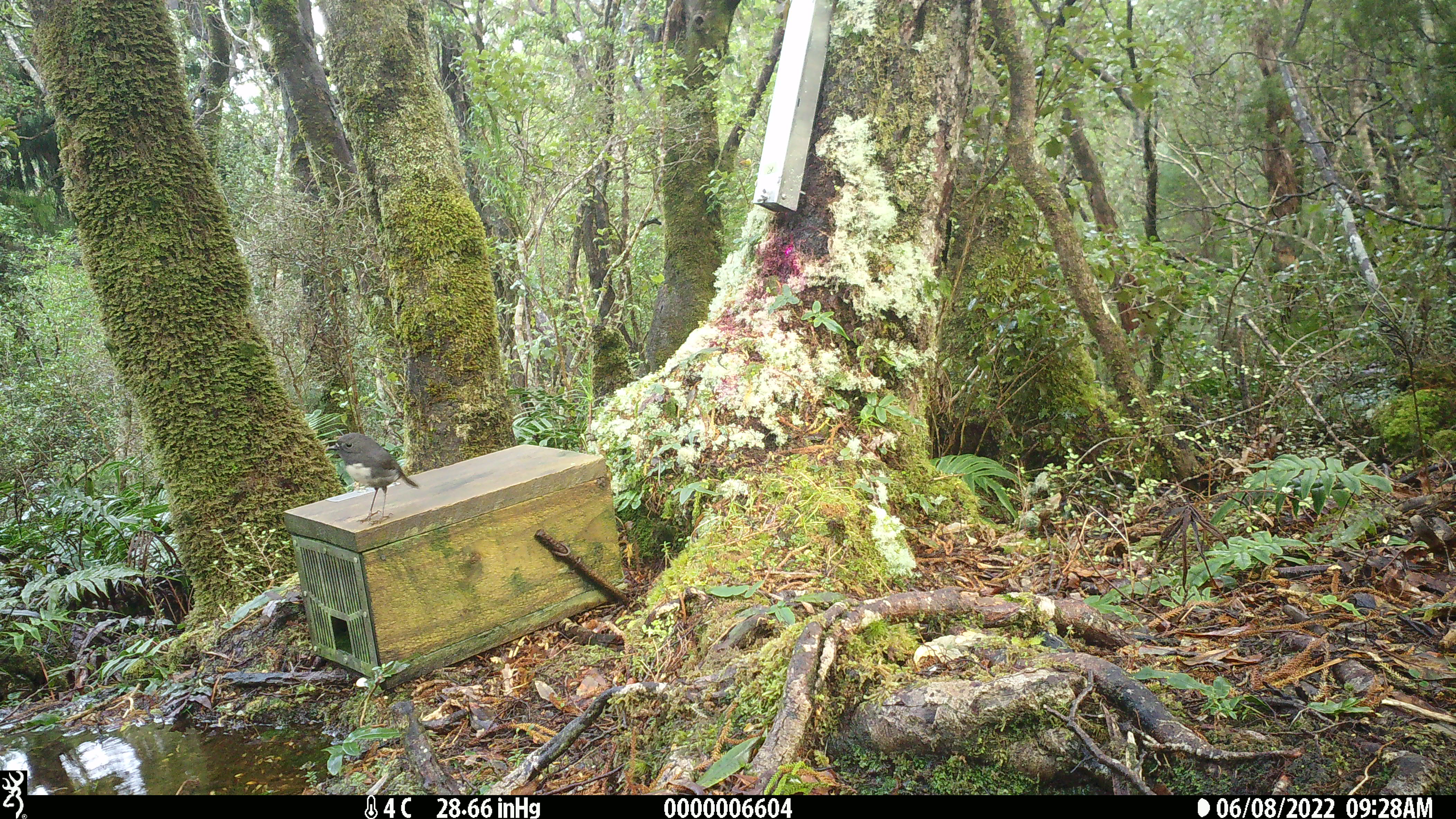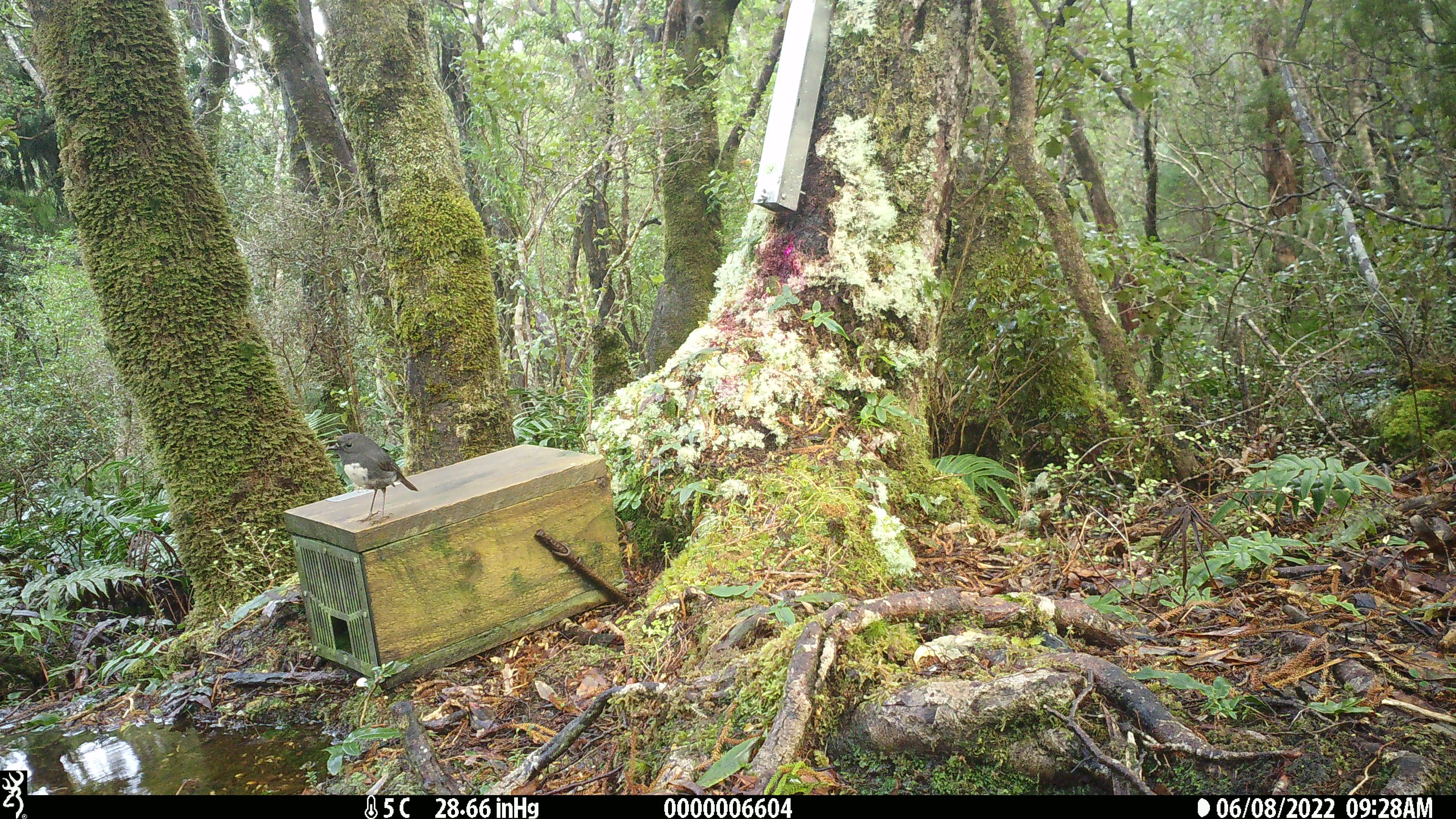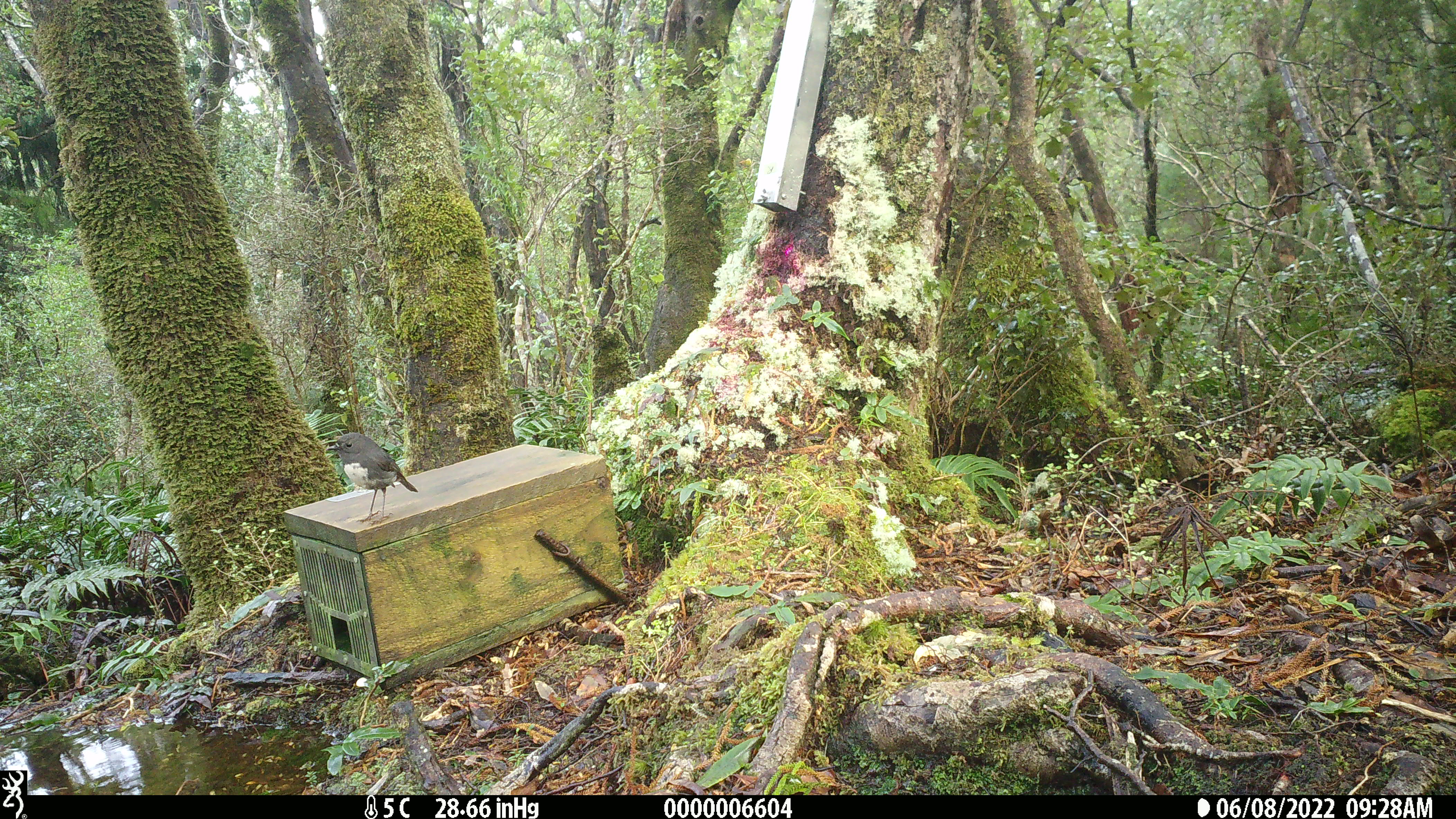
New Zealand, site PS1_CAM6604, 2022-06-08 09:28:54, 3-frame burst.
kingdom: Animalia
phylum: Chordata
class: Aves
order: Passeriformes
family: Petroicidae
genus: Petroica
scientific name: Petroica australis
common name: new zealand robin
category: robin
Robin (new zealand robin) (Petroica australis).